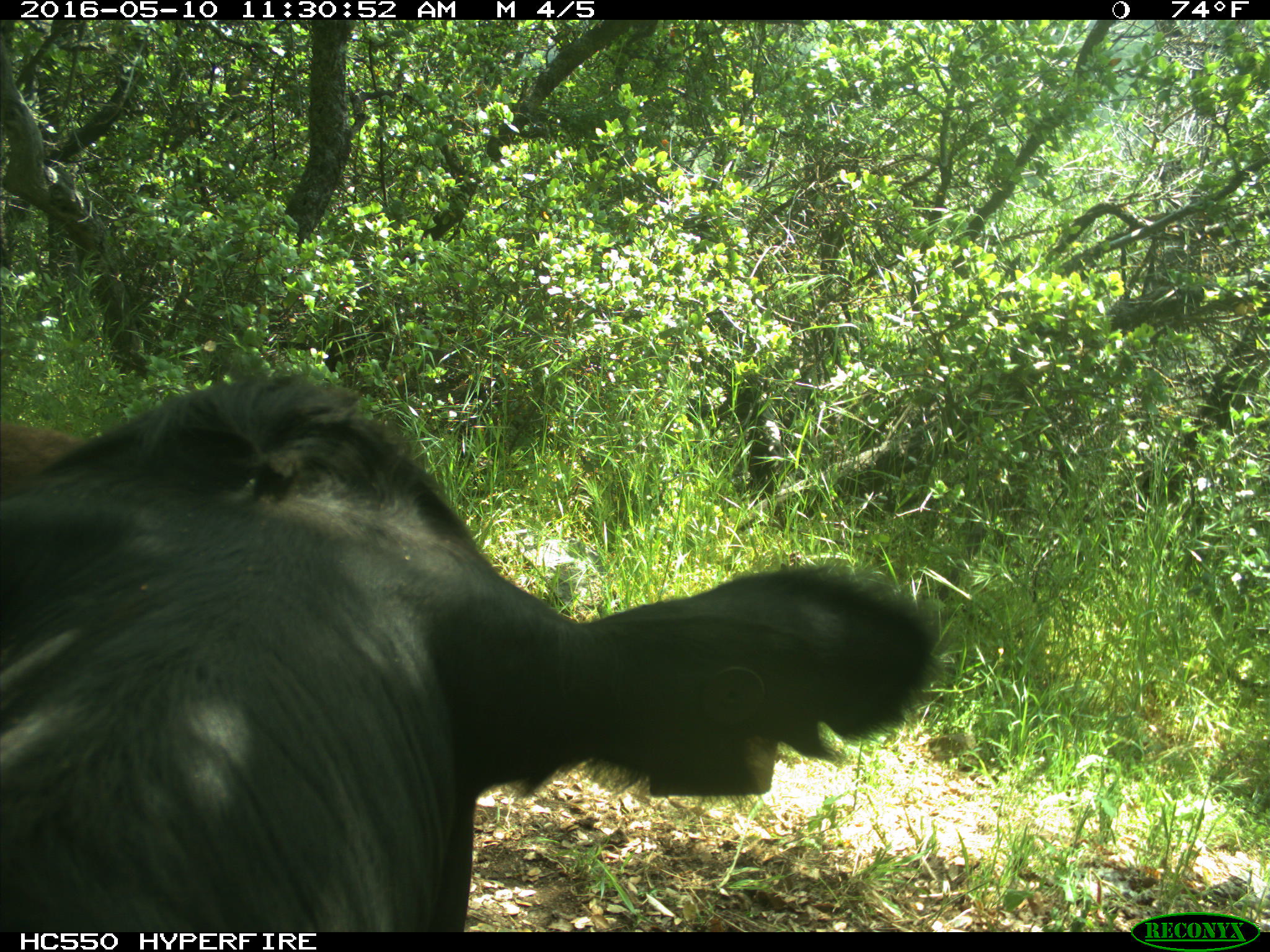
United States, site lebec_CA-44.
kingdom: Animalia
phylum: Chordata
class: Mammalia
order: Artiodactyla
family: Bovidae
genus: Bos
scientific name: Bos taurus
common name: domestic cow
Bos taurus (domestic cow).